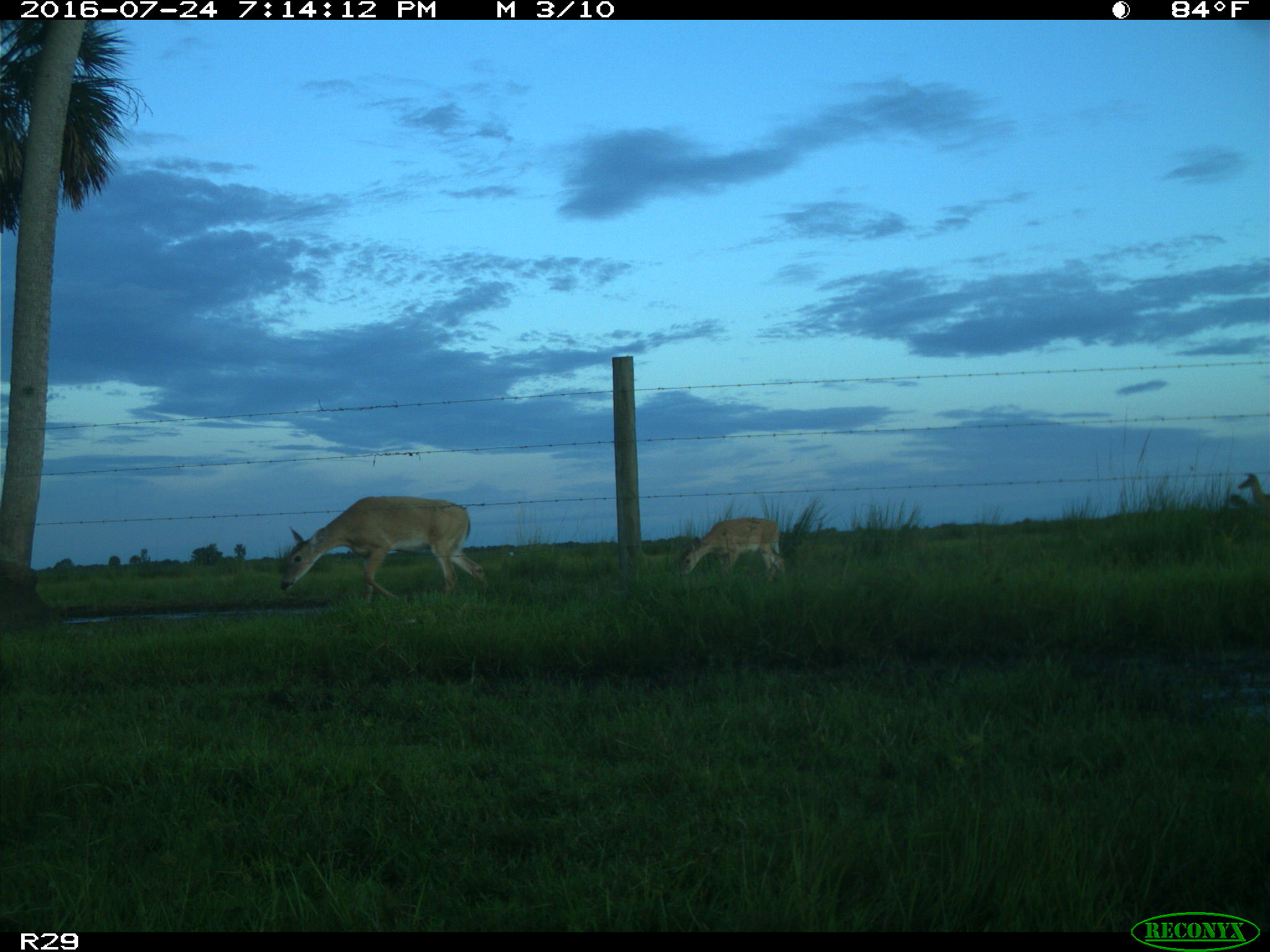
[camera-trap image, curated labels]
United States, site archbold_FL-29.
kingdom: Animalia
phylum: Chordata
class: Mammalia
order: Artiodactyla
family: Cervidae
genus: Odocoileus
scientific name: Odocoileus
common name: deer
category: unidentified deer